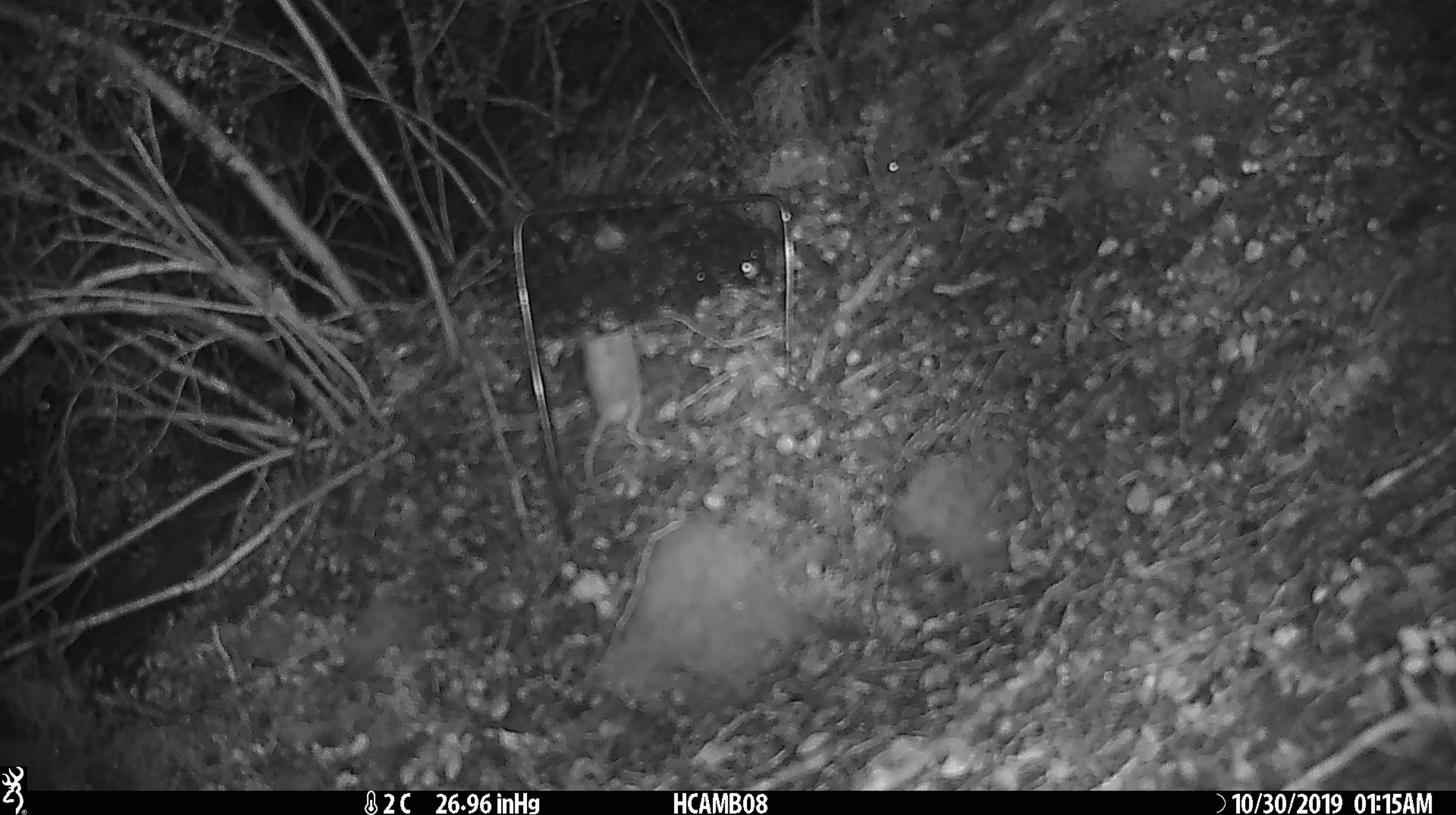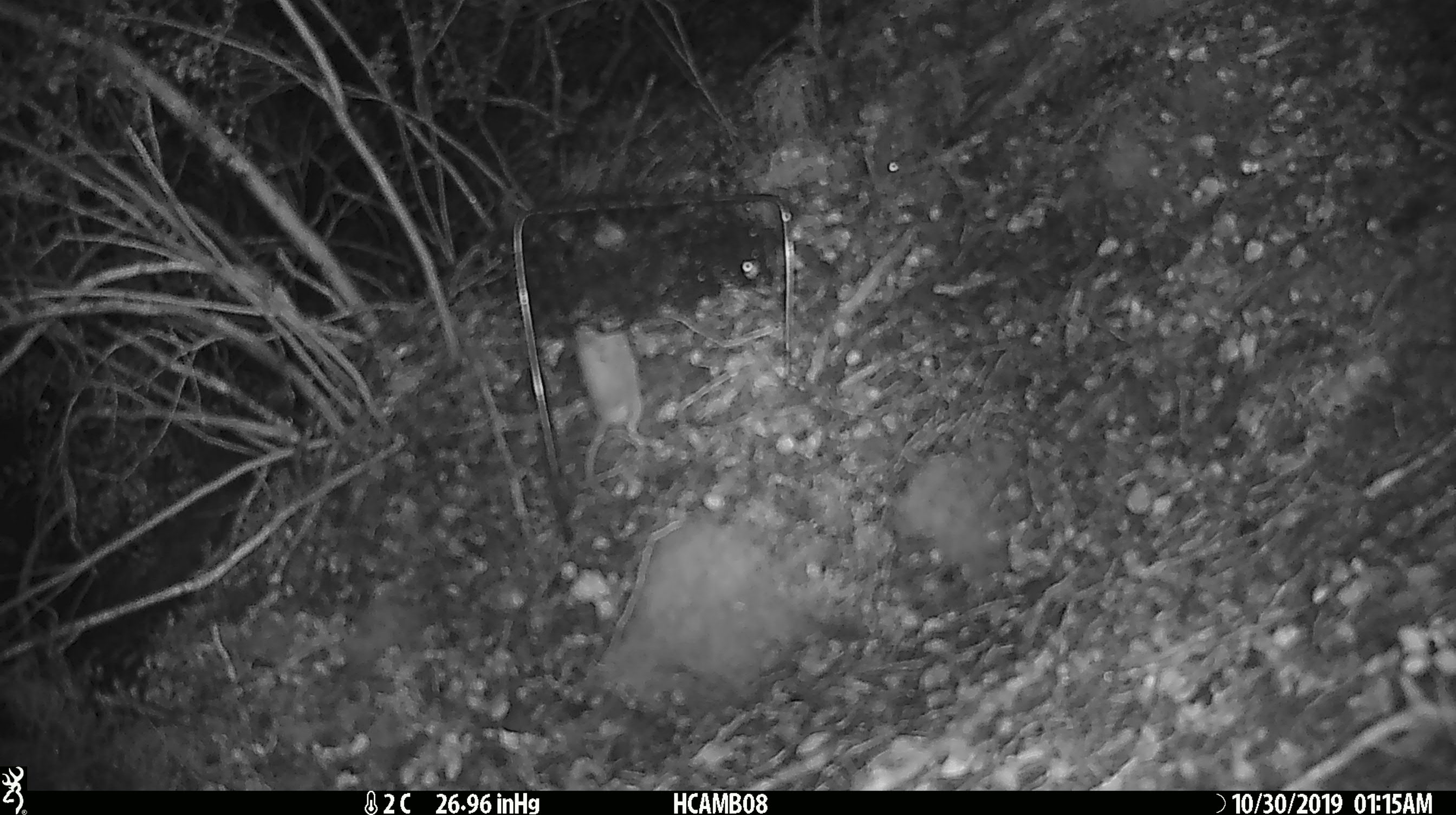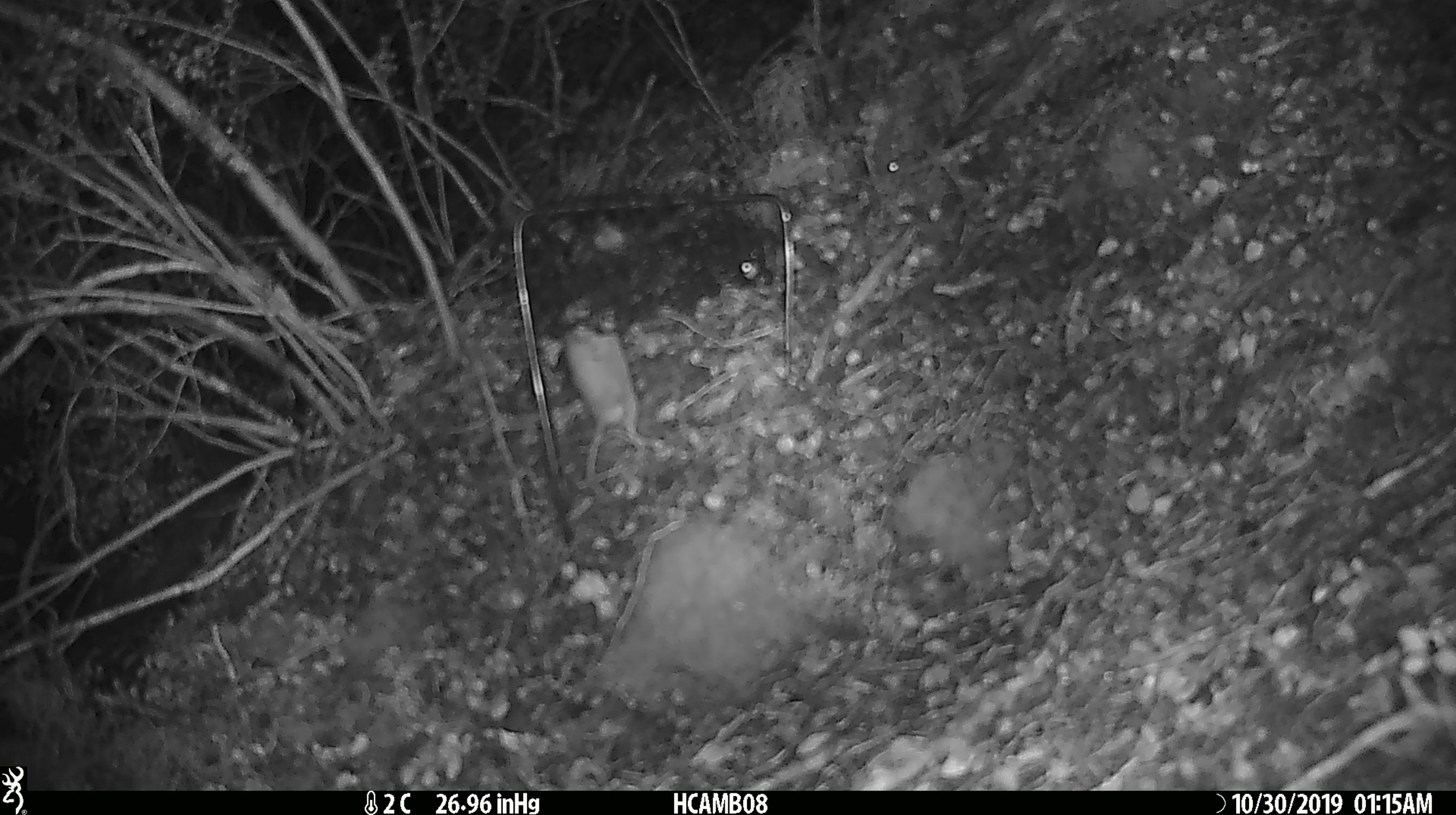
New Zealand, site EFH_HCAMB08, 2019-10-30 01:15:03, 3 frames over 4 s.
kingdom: Animalia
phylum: Chordata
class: Mammalia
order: Rodentia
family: Muridae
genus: Mus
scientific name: Mus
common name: mouse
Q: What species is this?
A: Mouse (Mus).